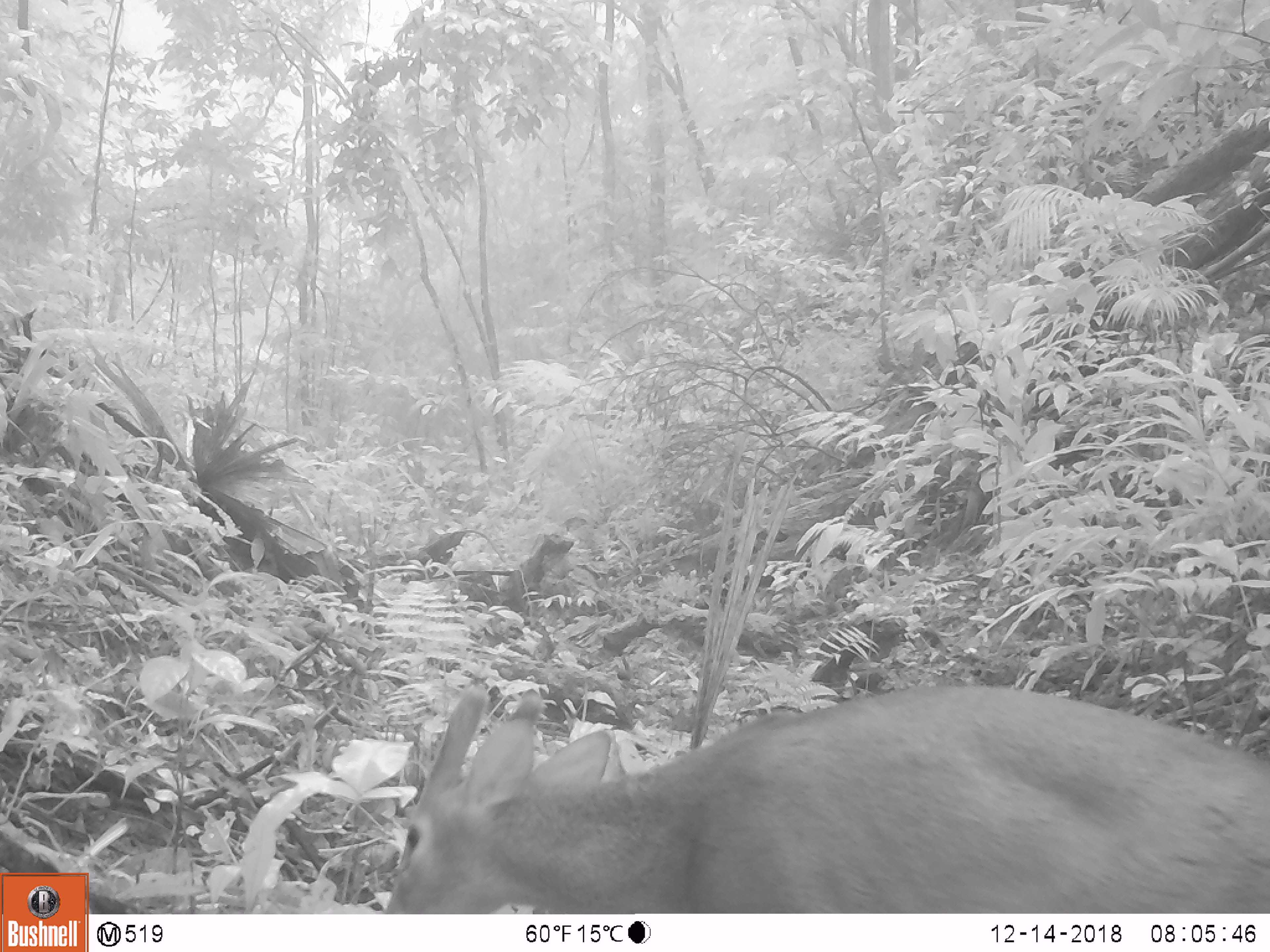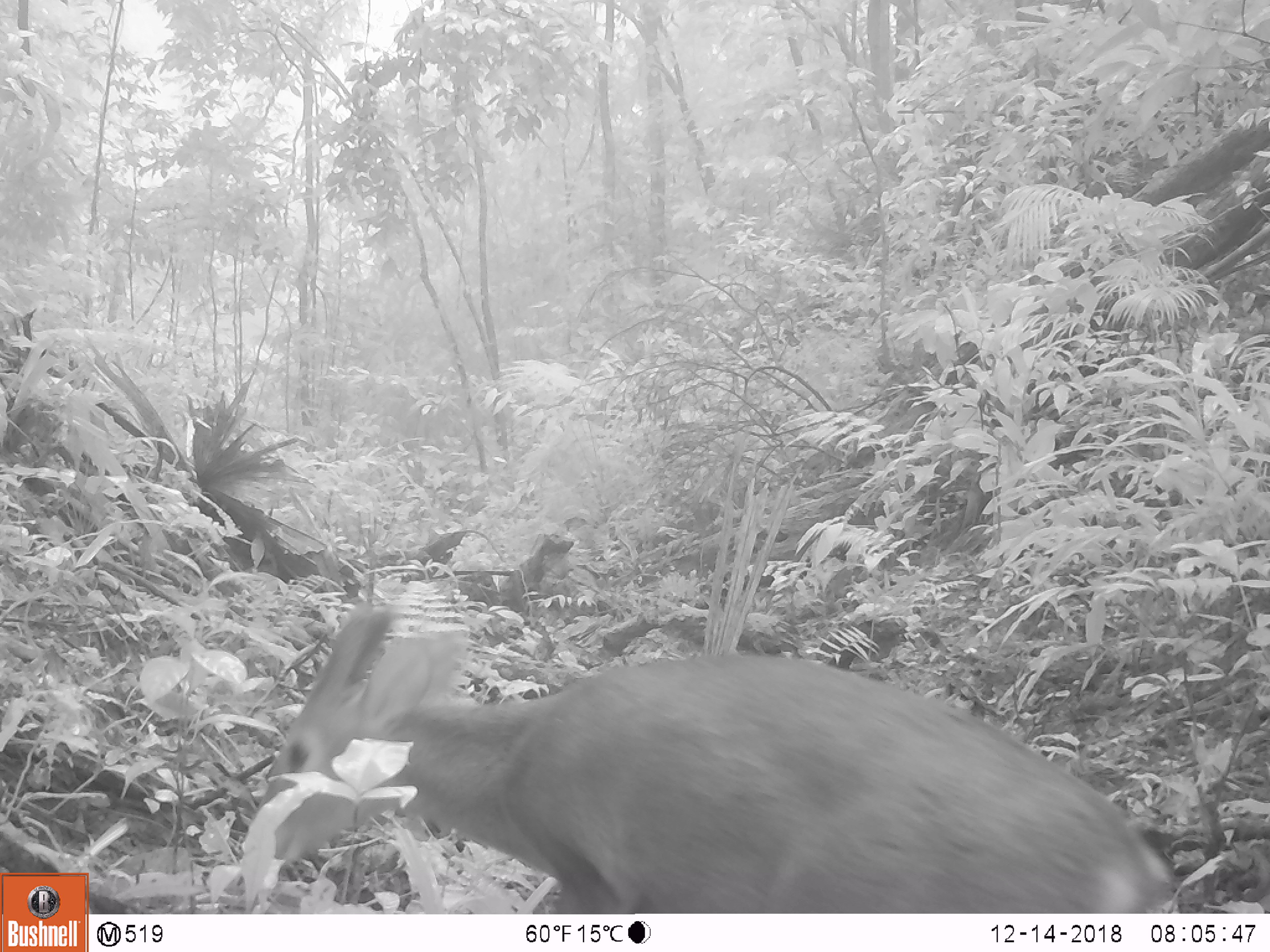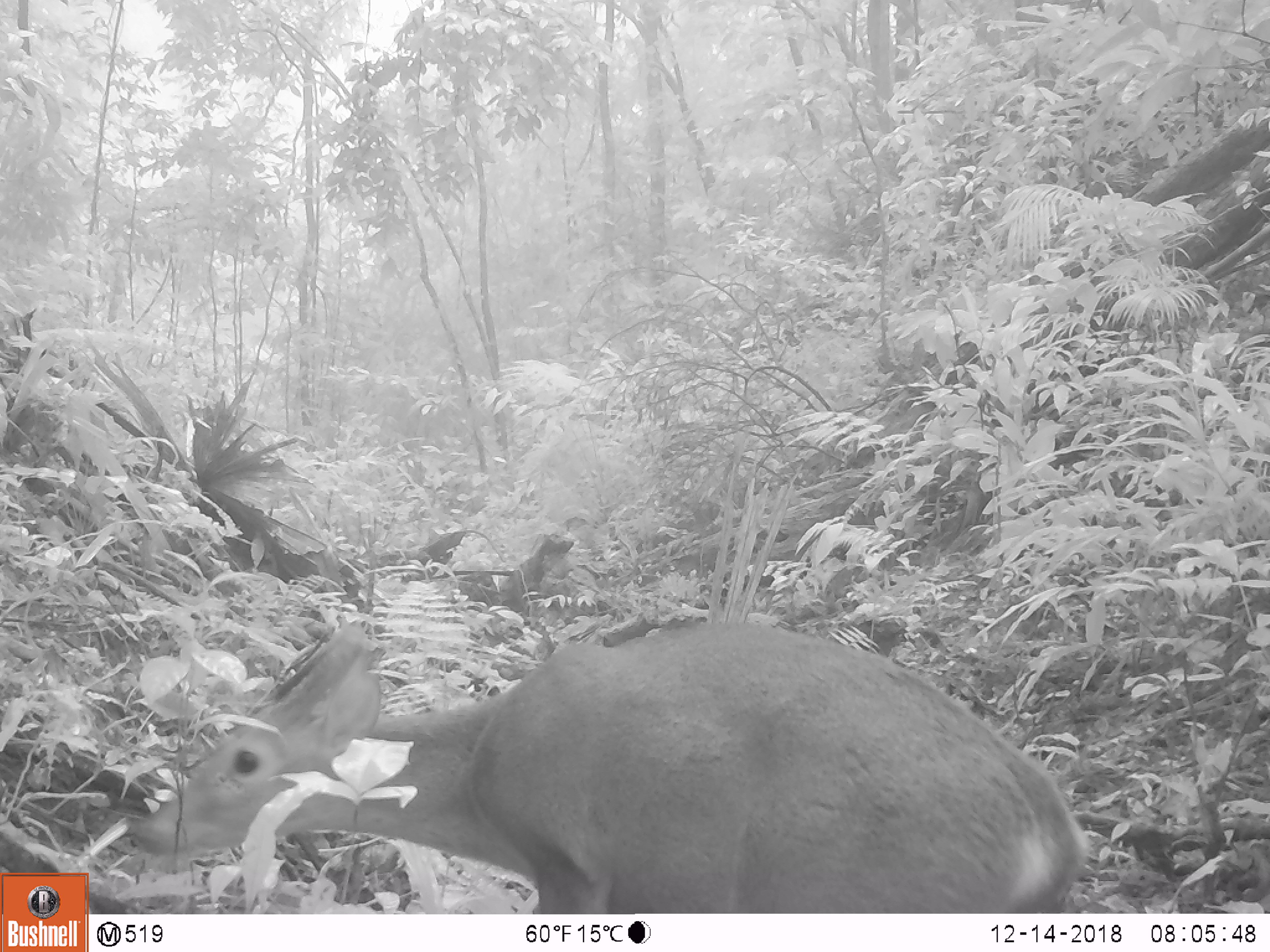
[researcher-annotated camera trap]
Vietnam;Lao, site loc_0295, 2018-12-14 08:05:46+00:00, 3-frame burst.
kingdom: Animalia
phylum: Chordata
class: Mammalia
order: Artiodactyla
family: Cervidae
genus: Muntiacus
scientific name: Muntiacus vuquangensis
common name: large-antlered muntjac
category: large antlered muntjac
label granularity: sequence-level